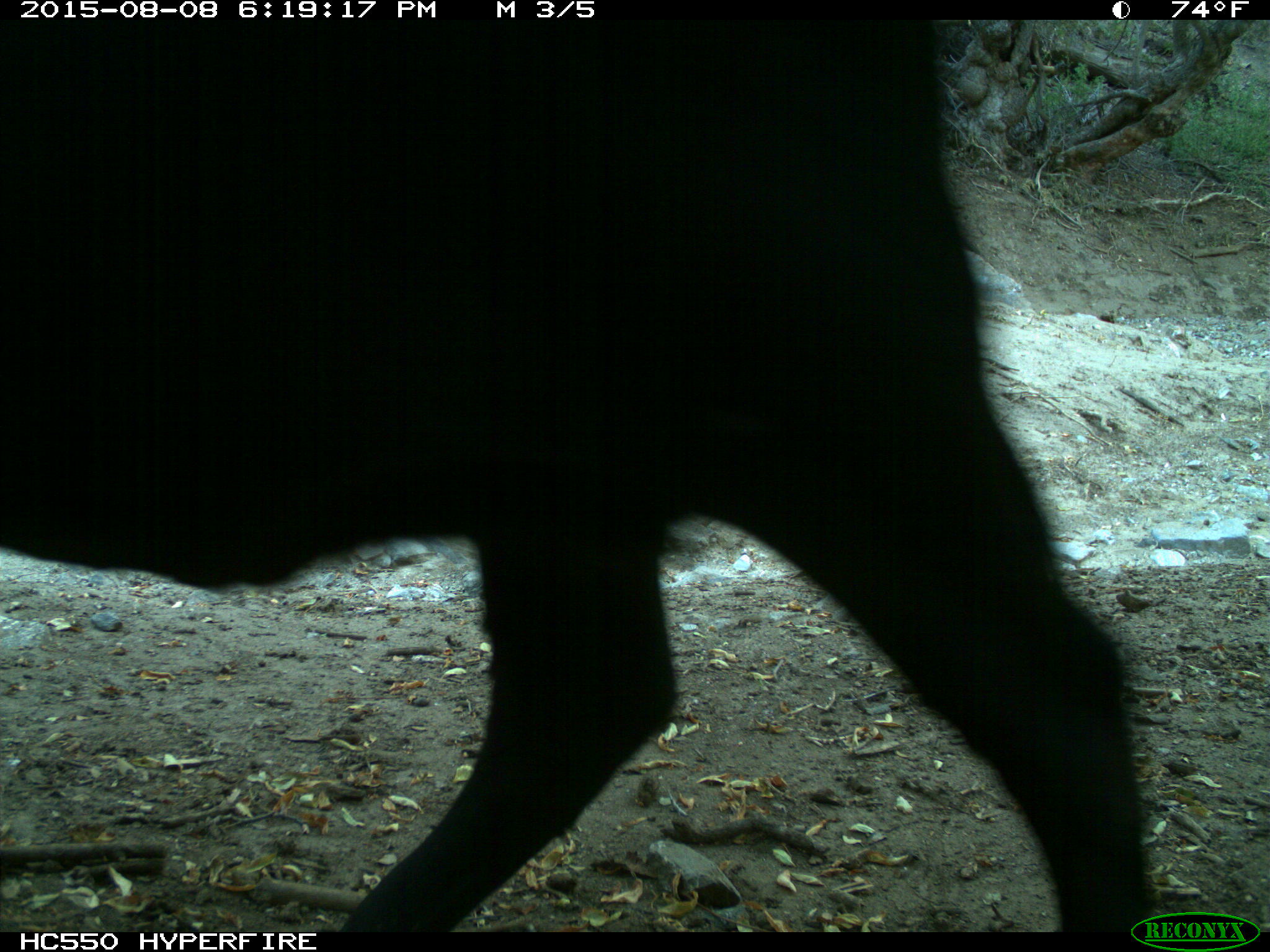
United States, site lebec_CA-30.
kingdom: Animalia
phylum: Chordata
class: Mammalia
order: Artiodactyla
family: Bovidae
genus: Bos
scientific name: Bos taurus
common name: domestic cow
Bos taurus (domestic cow).